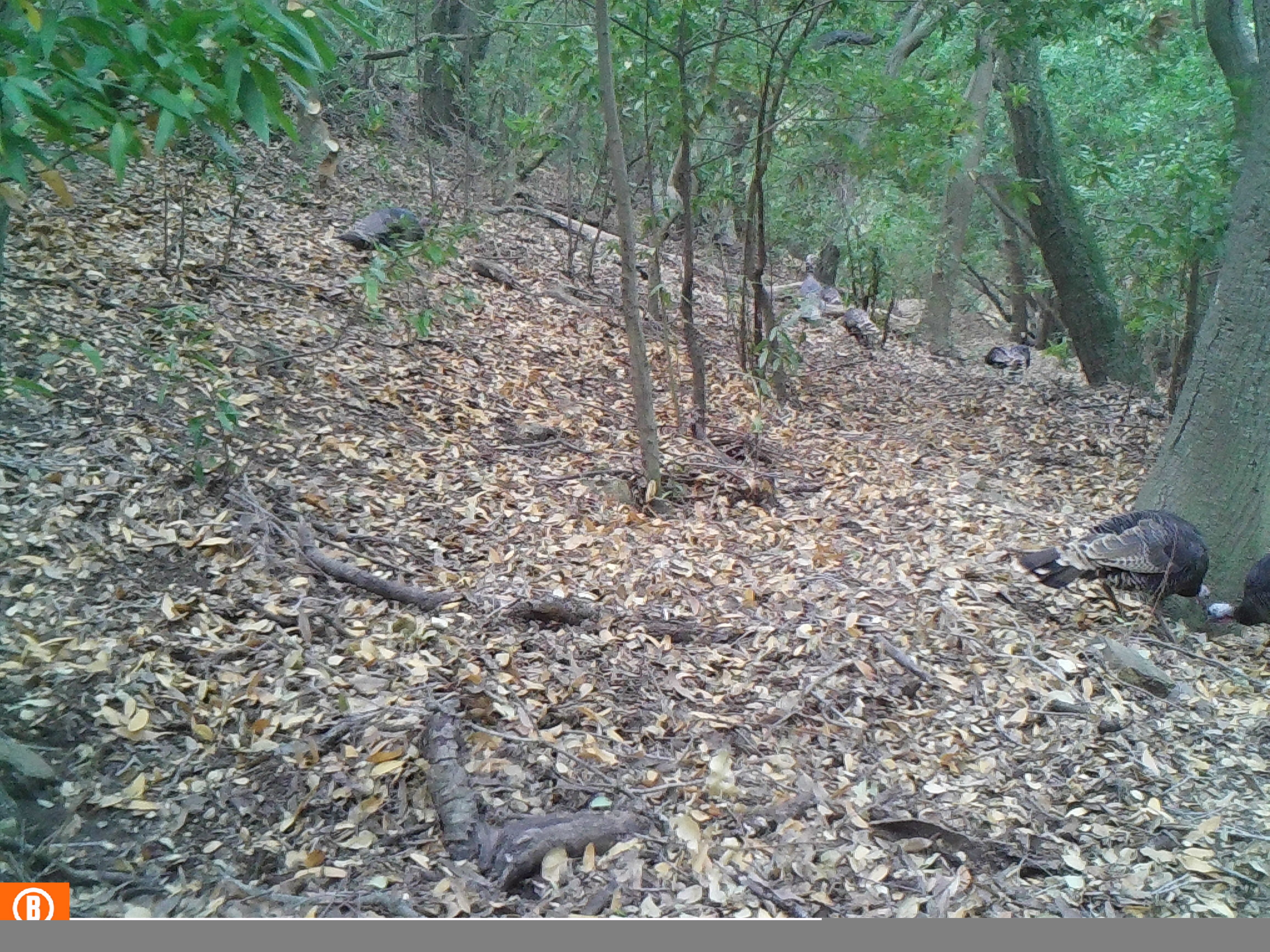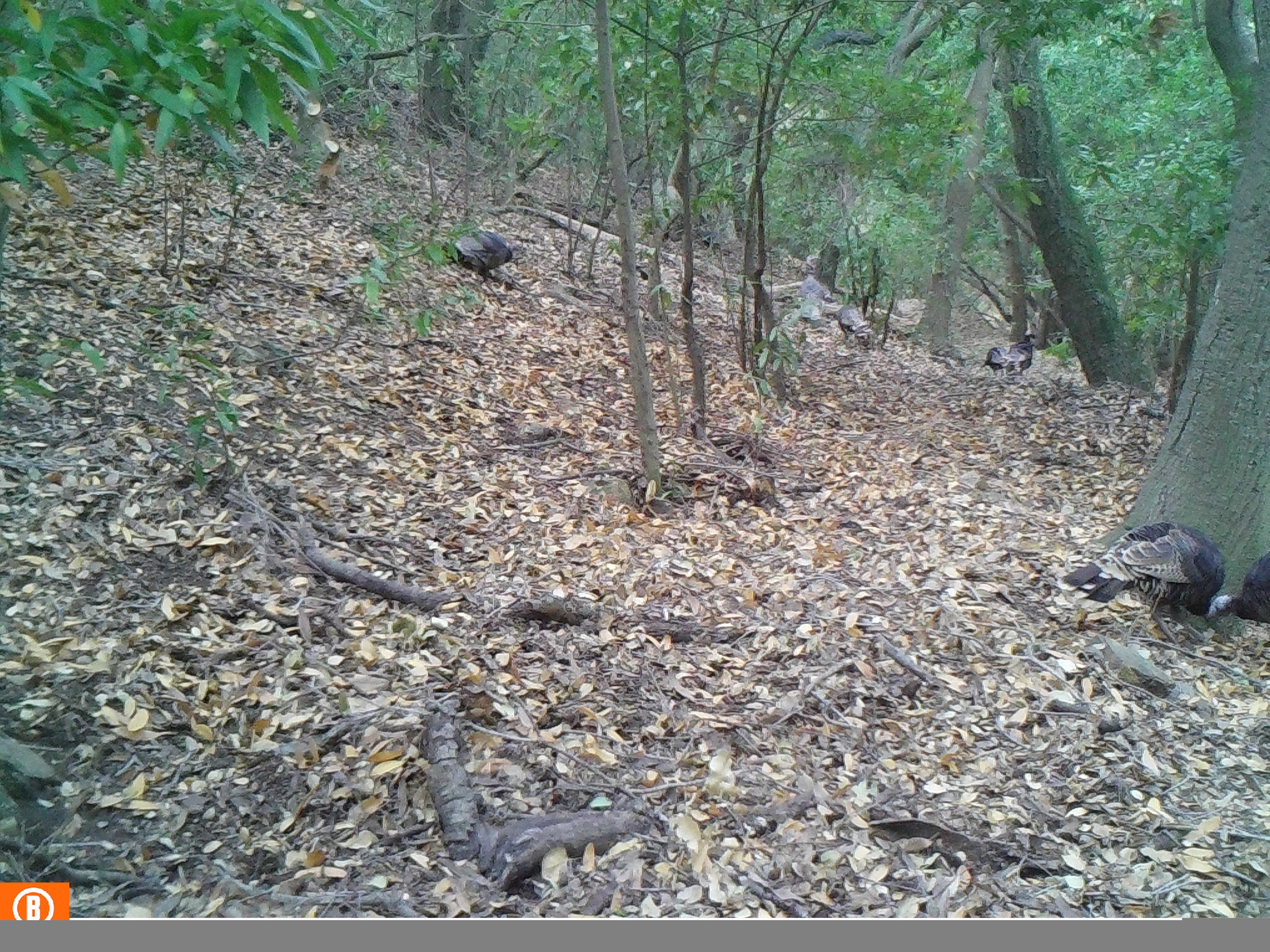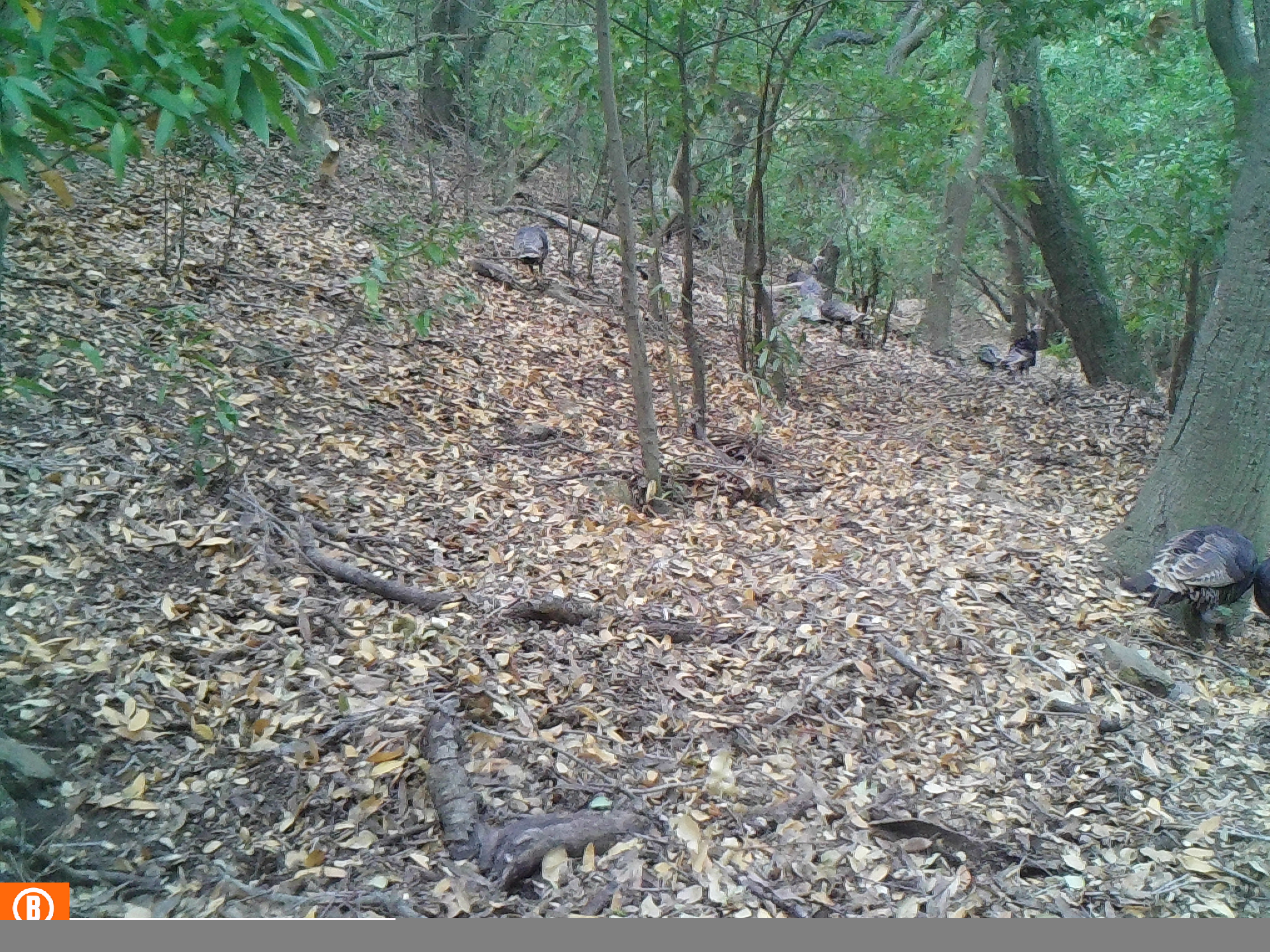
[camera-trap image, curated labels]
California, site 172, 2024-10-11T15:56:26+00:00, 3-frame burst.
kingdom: Animalia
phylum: Chordata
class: Aves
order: Galliformes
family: Phasianidae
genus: Meleagris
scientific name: Meleagris gallopavo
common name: turkey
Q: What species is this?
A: Turkey (Meleagris gallopavo).